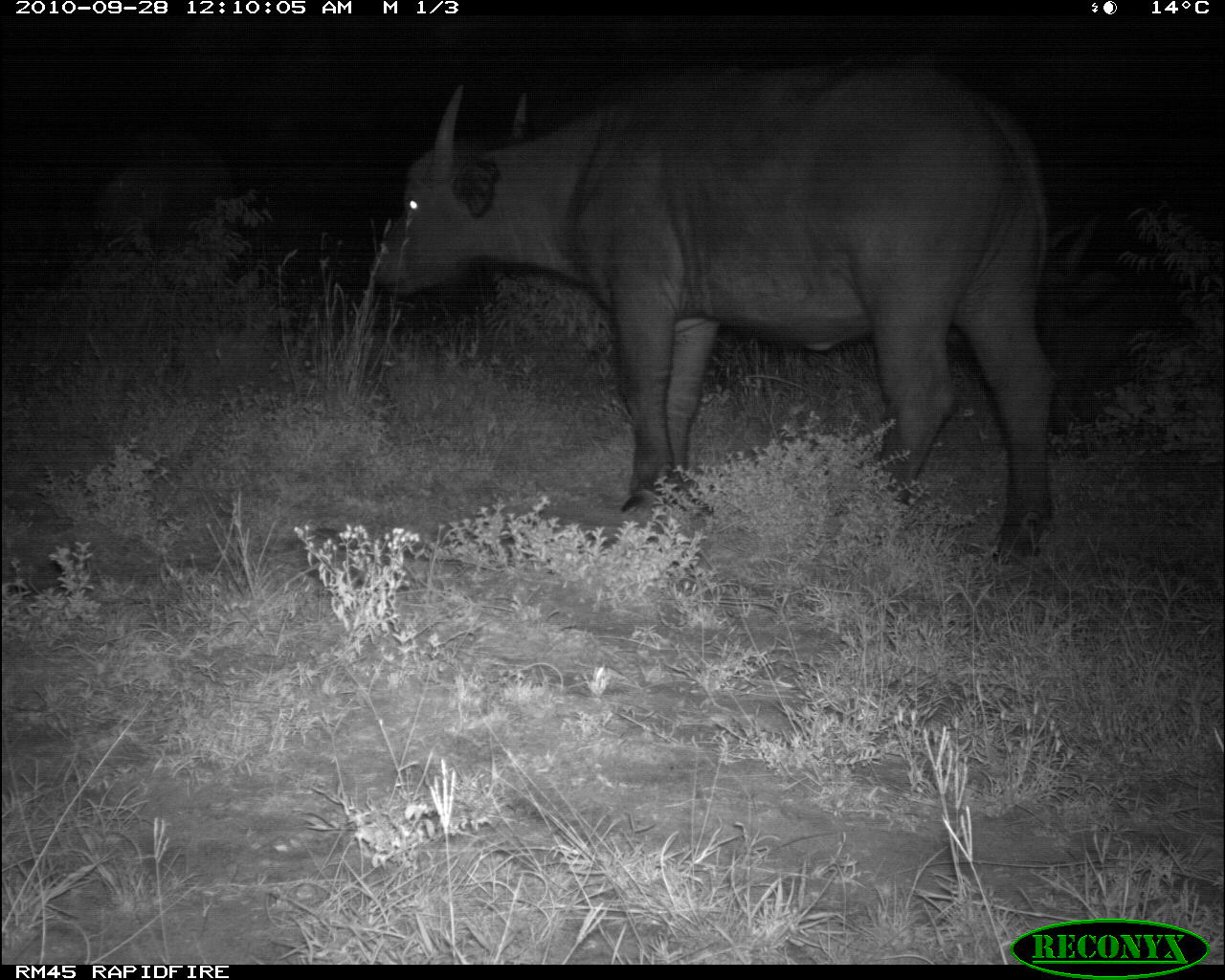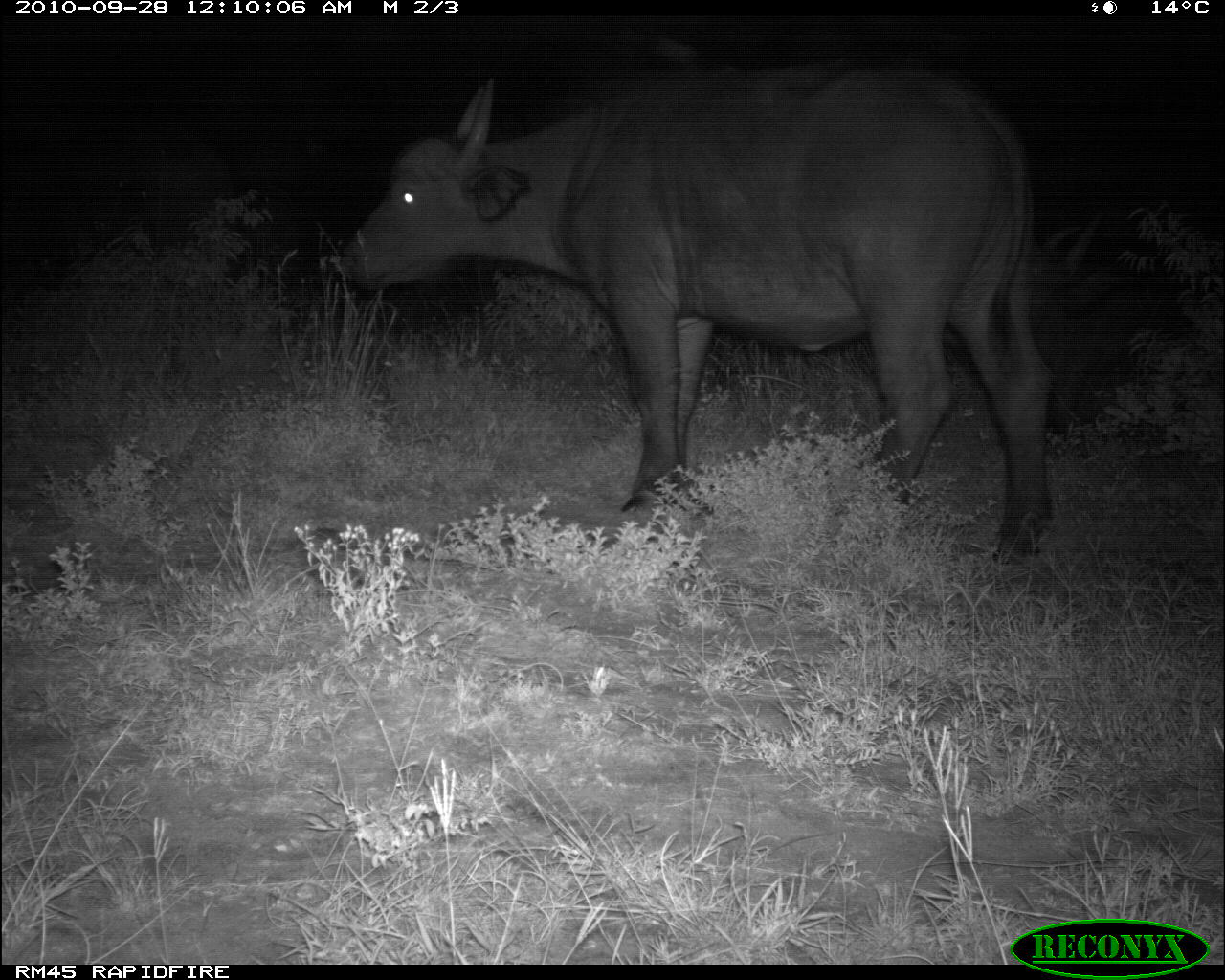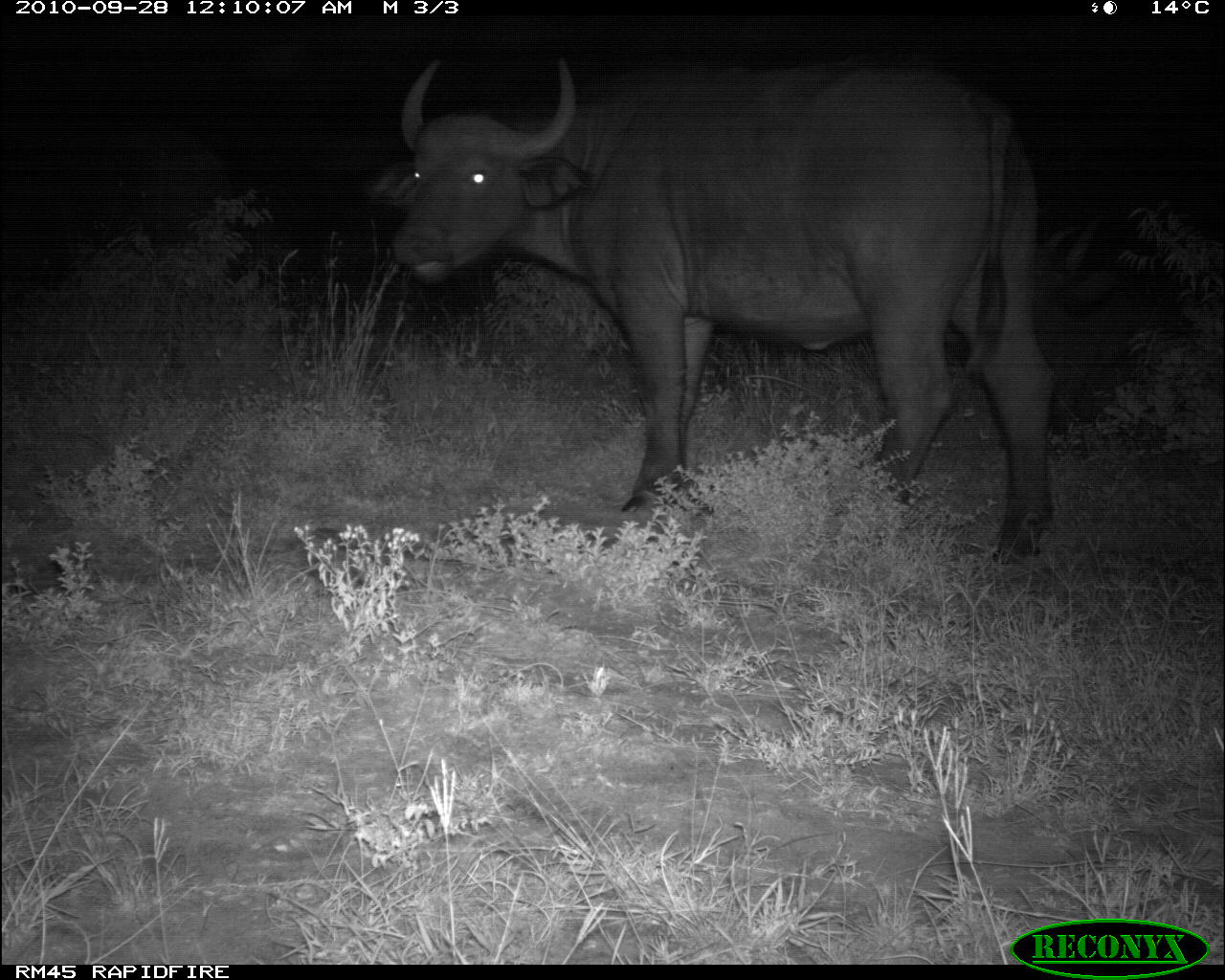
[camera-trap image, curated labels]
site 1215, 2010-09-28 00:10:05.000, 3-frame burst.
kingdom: Animalia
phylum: Chordata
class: Mammalia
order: Artiodactyla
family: Bovidae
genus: Syncerus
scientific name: Syncerus caffer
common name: african buffalo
Syncerus caffer (african buffalo), count 1.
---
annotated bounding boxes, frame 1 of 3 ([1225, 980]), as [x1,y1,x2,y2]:
syncerus caffer: [367,63,1055,554]; [1037,209,1172,423]; [89,130,236,253]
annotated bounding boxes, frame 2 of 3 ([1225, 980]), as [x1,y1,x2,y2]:
syncerus caffer: [335,68,1055,561]; [1026,207,1193,416]; [72,118,233,273]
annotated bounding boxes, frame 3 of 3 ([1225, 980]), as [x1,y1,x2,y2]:
syncerus caffer: [373,49,1053,566]; [1029,212,1186,416]; [29,119,232,265]